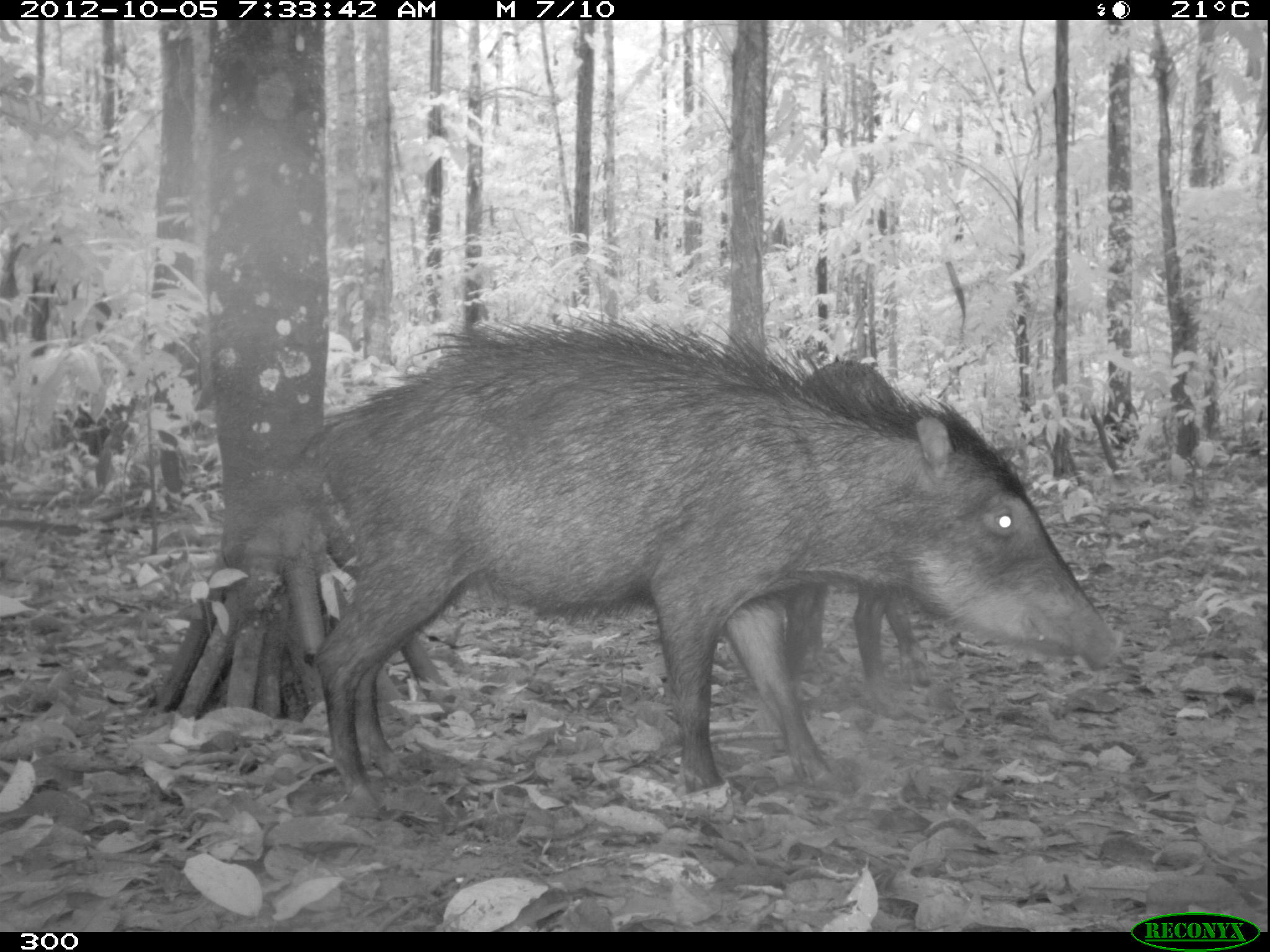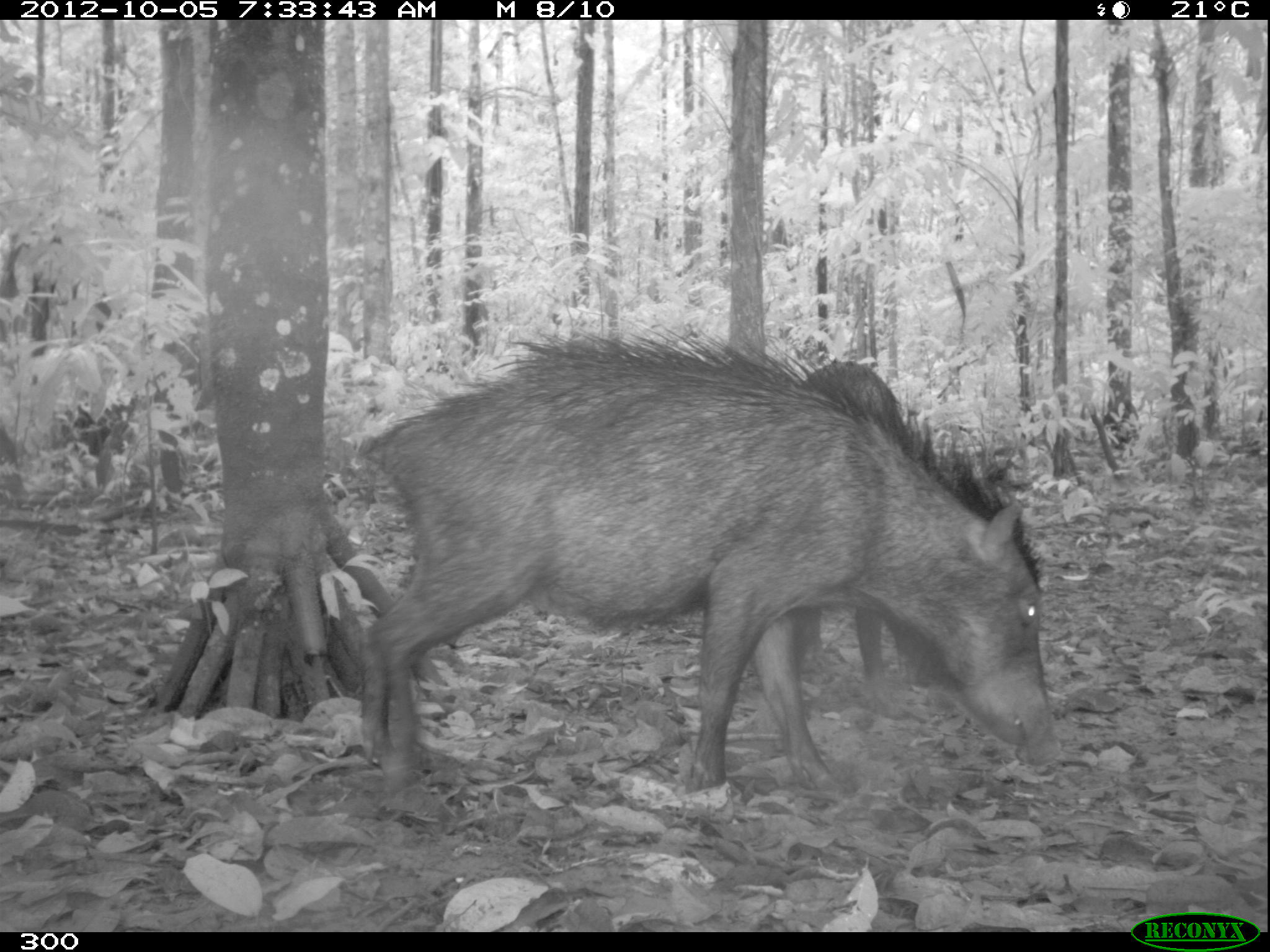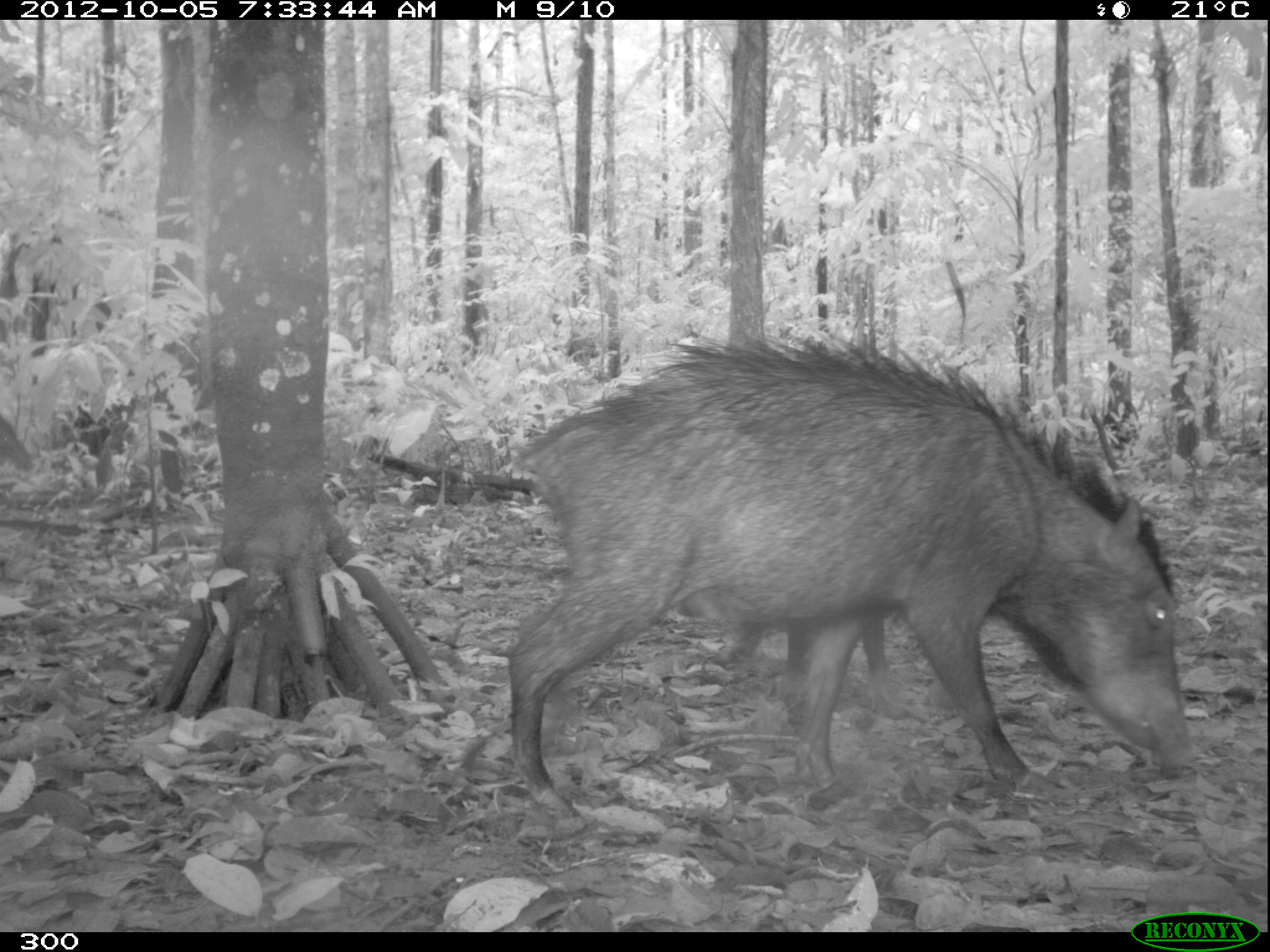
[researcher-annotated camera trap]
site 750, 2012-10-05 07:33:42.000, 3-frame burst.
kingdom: Animalia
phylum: Chordata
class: Mammalia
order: Artiodactyla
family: Tayassuidae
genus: Tayassu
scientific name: Tayassu pecari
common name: white-lipped peccary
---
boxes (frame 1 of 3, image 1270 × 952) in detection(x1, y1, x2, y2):
tayassu pecari: detection(303, 321, 1122, 803); detection(784, 359, 926, 706)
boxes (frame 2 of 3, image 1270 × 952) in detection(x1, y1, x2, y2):
tayassu pecari: detection(356, 333, 1059, 797); detection(800, 359, 940, 684)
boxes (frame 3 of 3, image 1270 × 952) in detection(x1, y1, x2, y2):
tayassu pecari: detection(502, 330, 1194, 817); detection(722, 597, 901, 717)